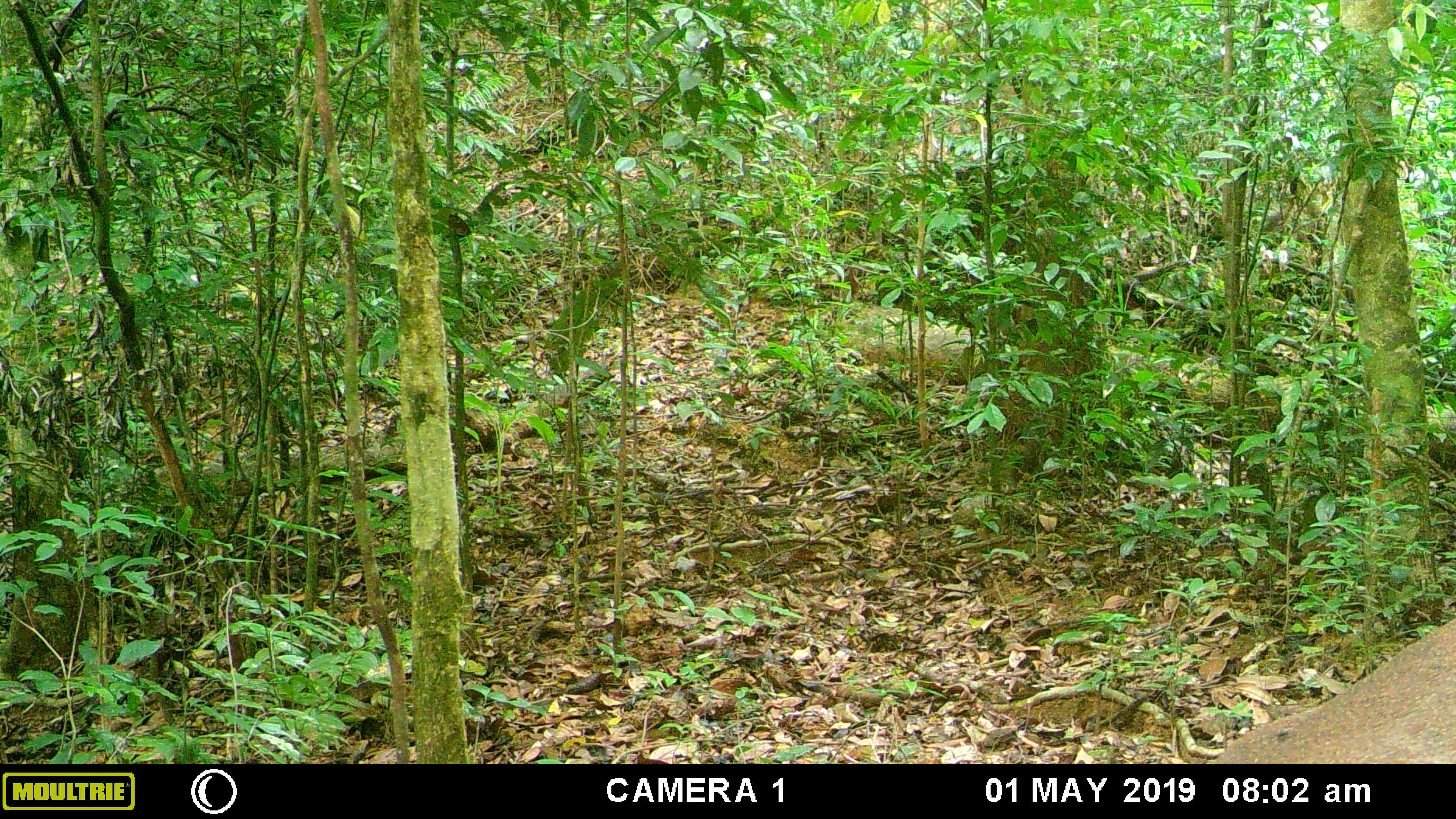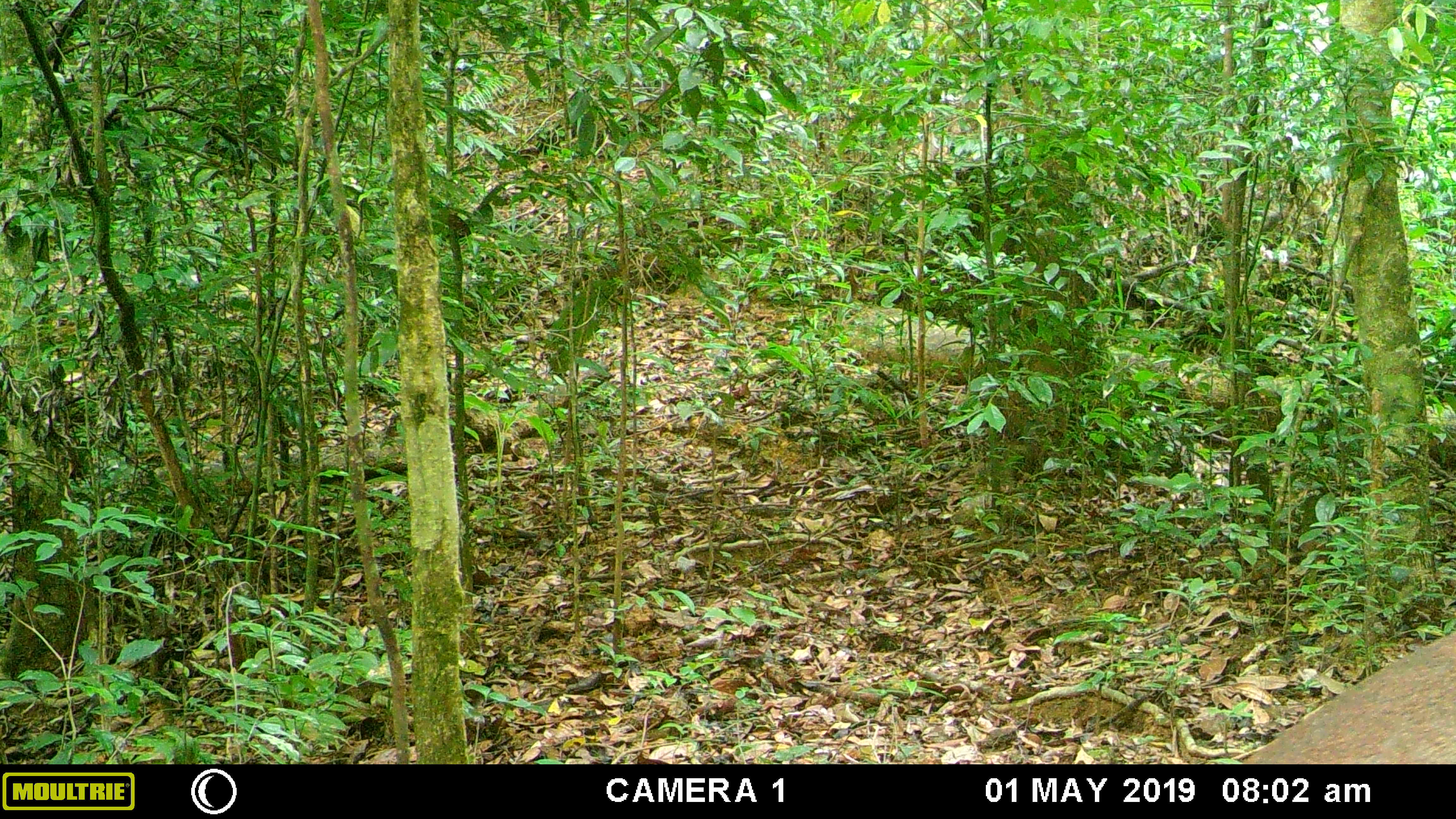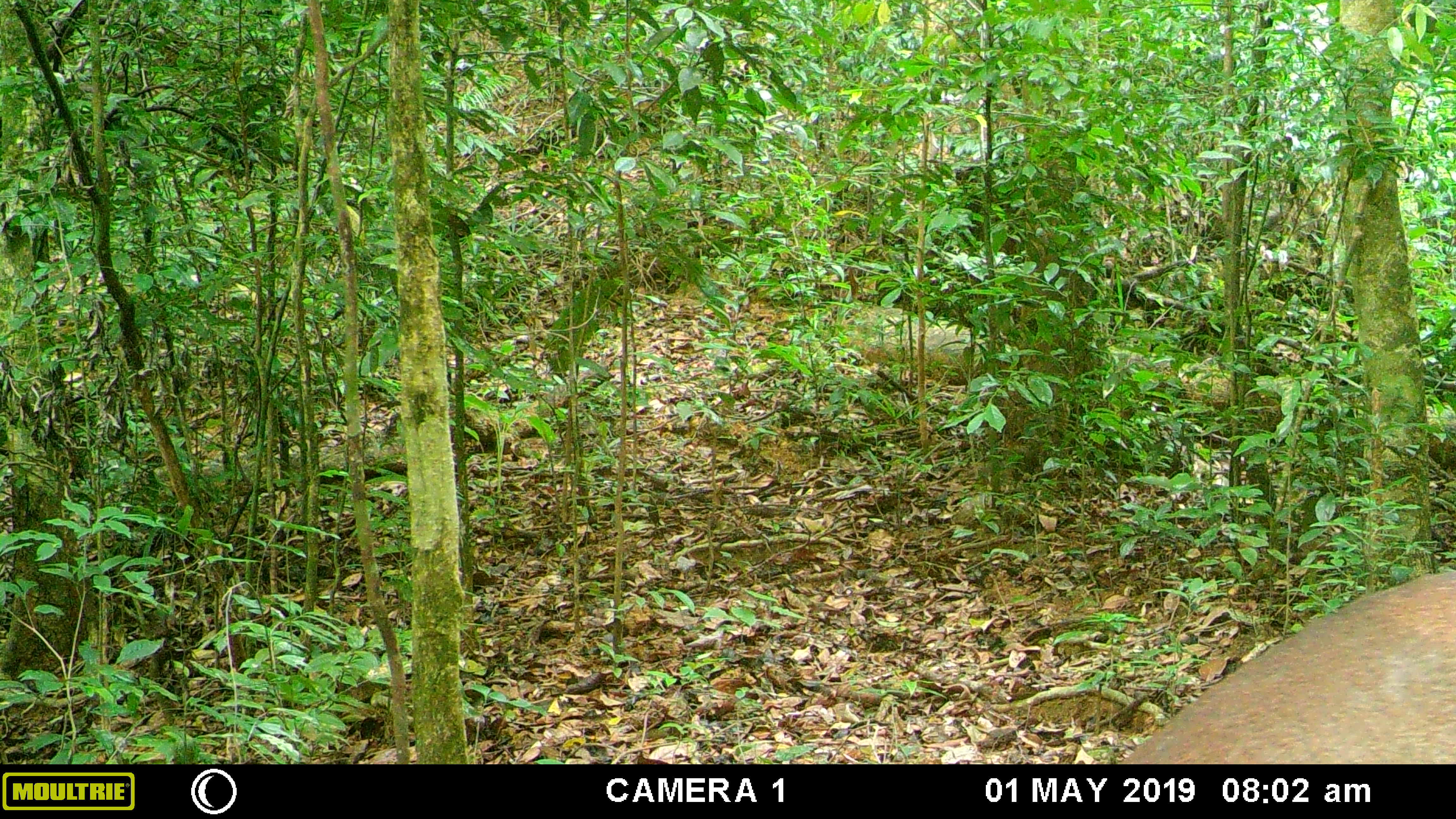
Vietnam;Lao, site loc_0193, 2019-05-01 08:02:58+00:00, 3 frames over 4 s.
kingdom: Animalia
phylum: Chordata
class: Mammalia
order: Artiodactyla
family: Cervidae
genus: Muntiacus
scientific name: Muntiacus vuquangensis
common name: large-antlered muntjac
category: large antlered muntjac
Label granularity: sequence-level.